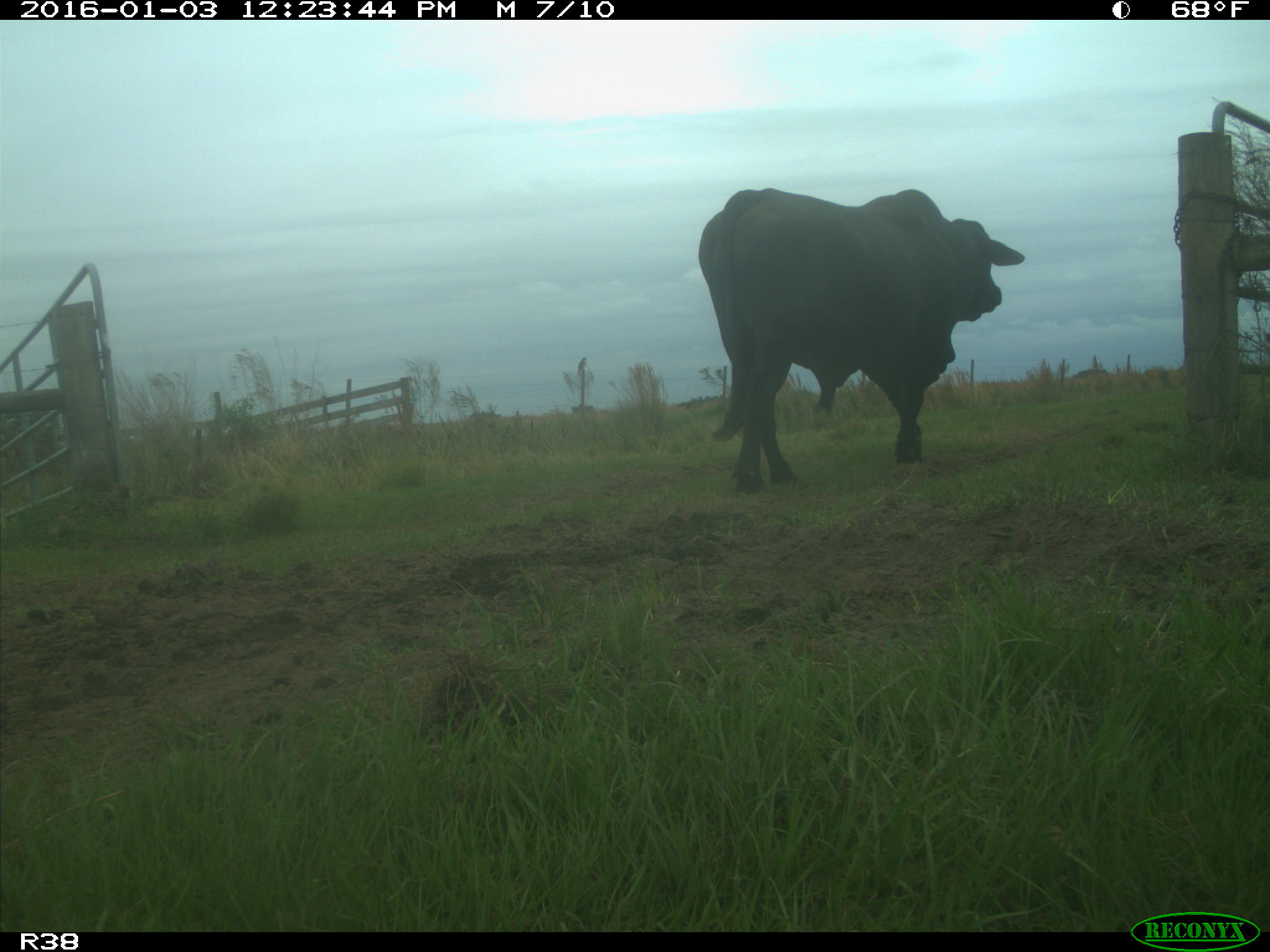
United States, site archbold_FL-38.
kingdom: Animalia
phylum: Chordata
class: Mammalia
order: Artiodactyla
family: Bovidae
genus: Bos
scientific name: Bos taurus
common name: domestic cow